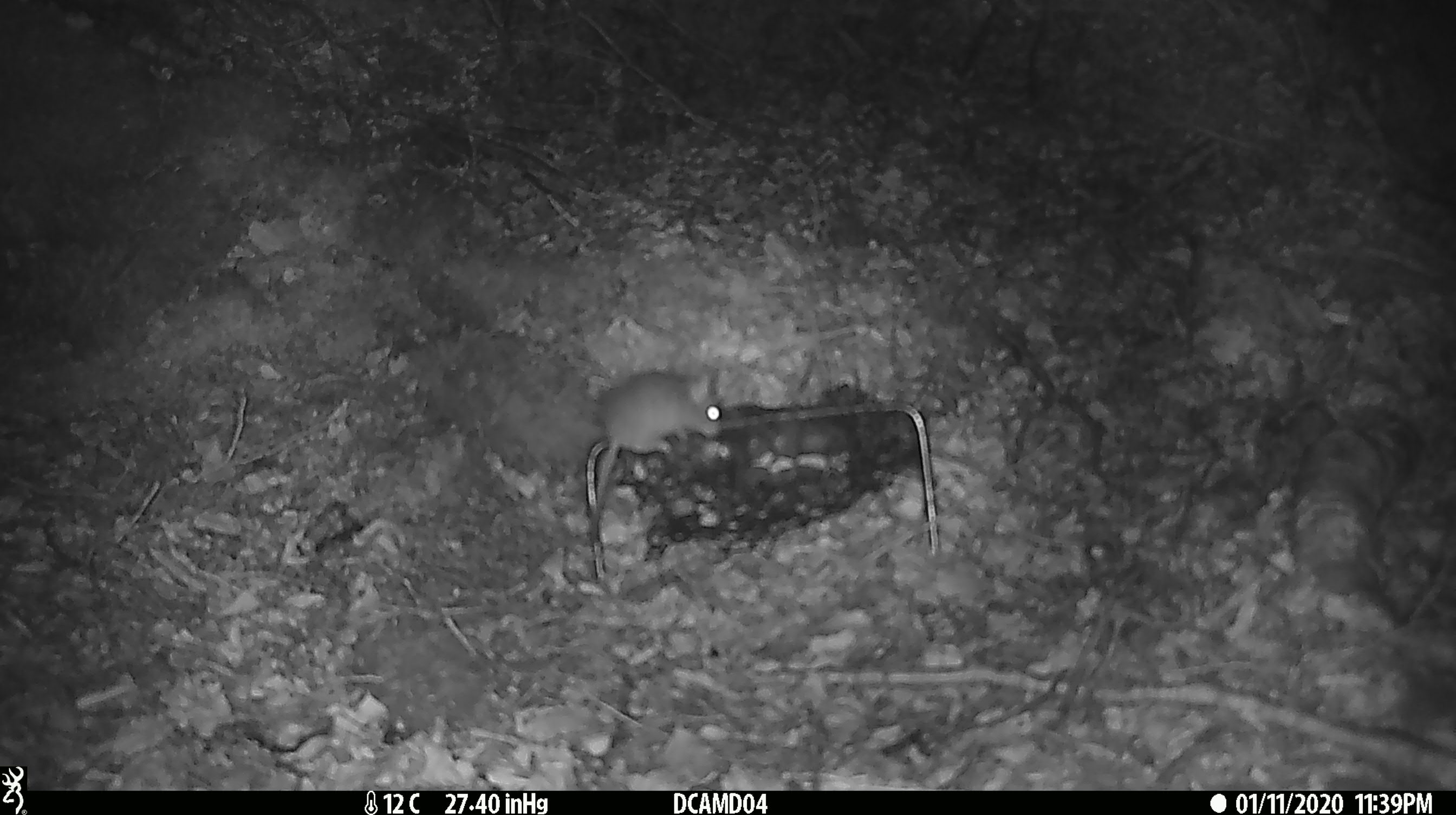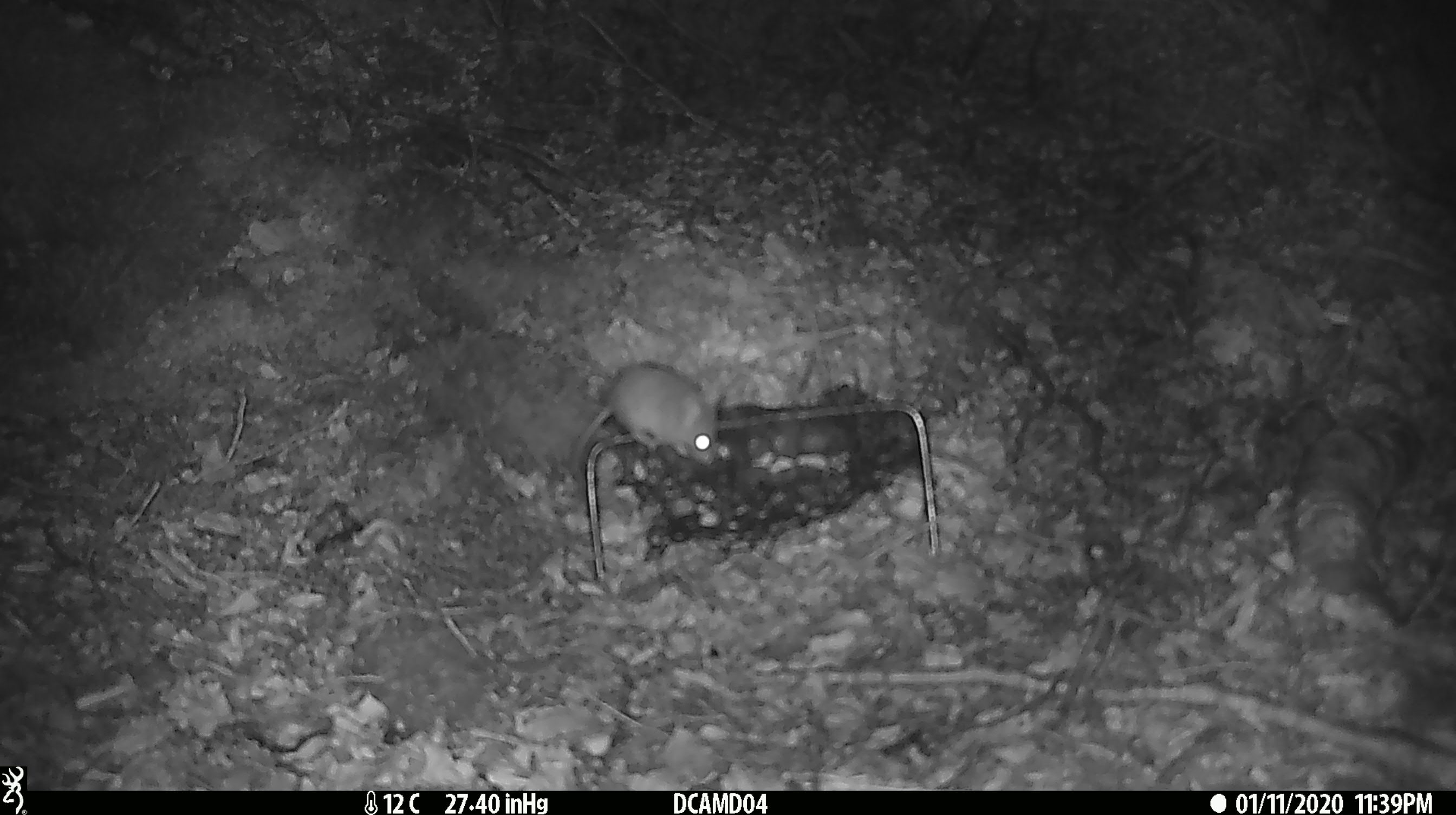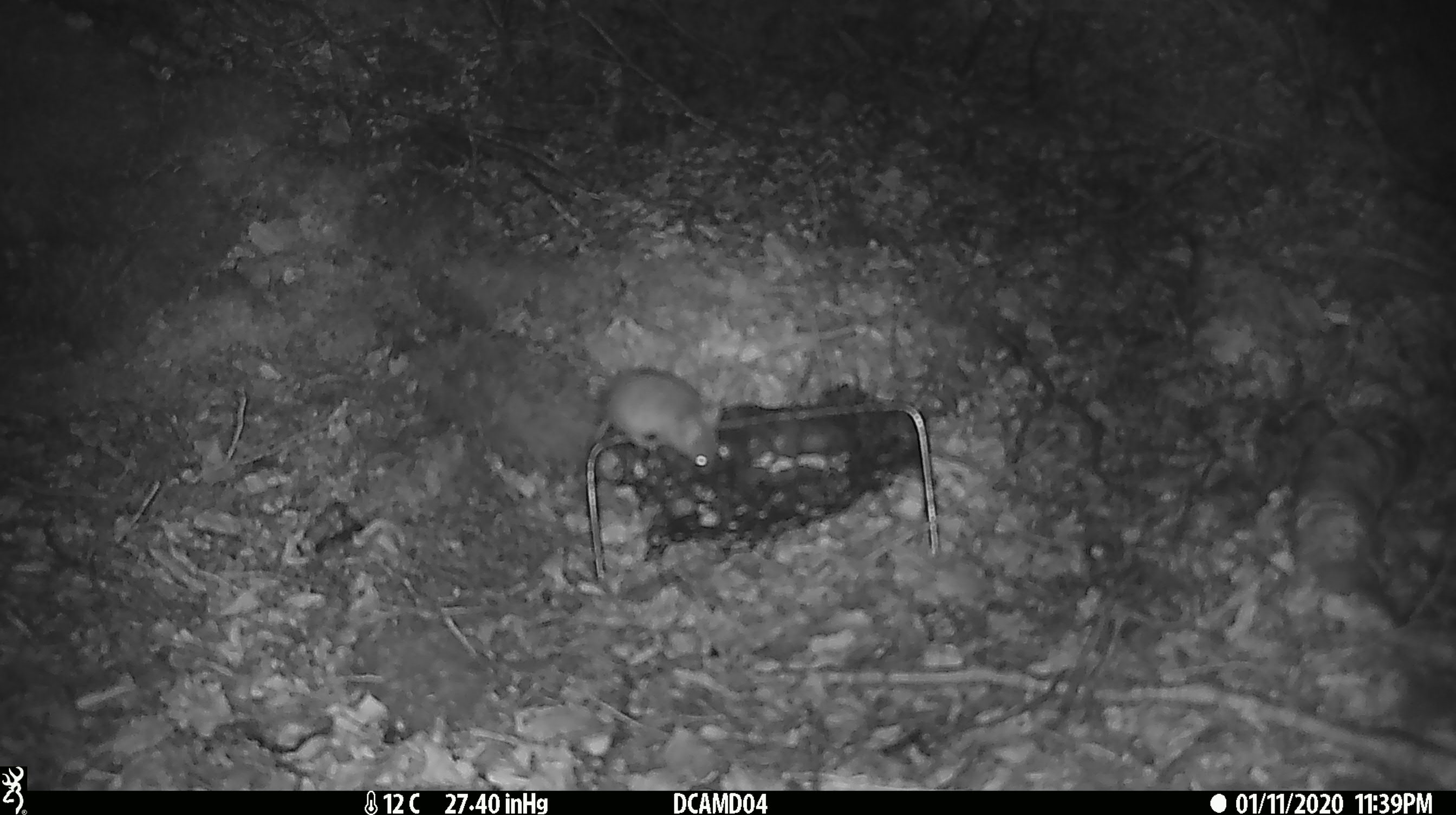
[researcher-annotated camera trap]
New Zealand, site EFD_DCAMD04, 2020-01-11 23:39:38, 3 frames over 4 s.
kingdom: Animalia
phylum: Chordata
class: Mammalia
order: Rodentia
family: Muridae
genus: Mus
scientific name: Mus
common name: mouse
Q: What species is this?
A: Mouse (Mus).